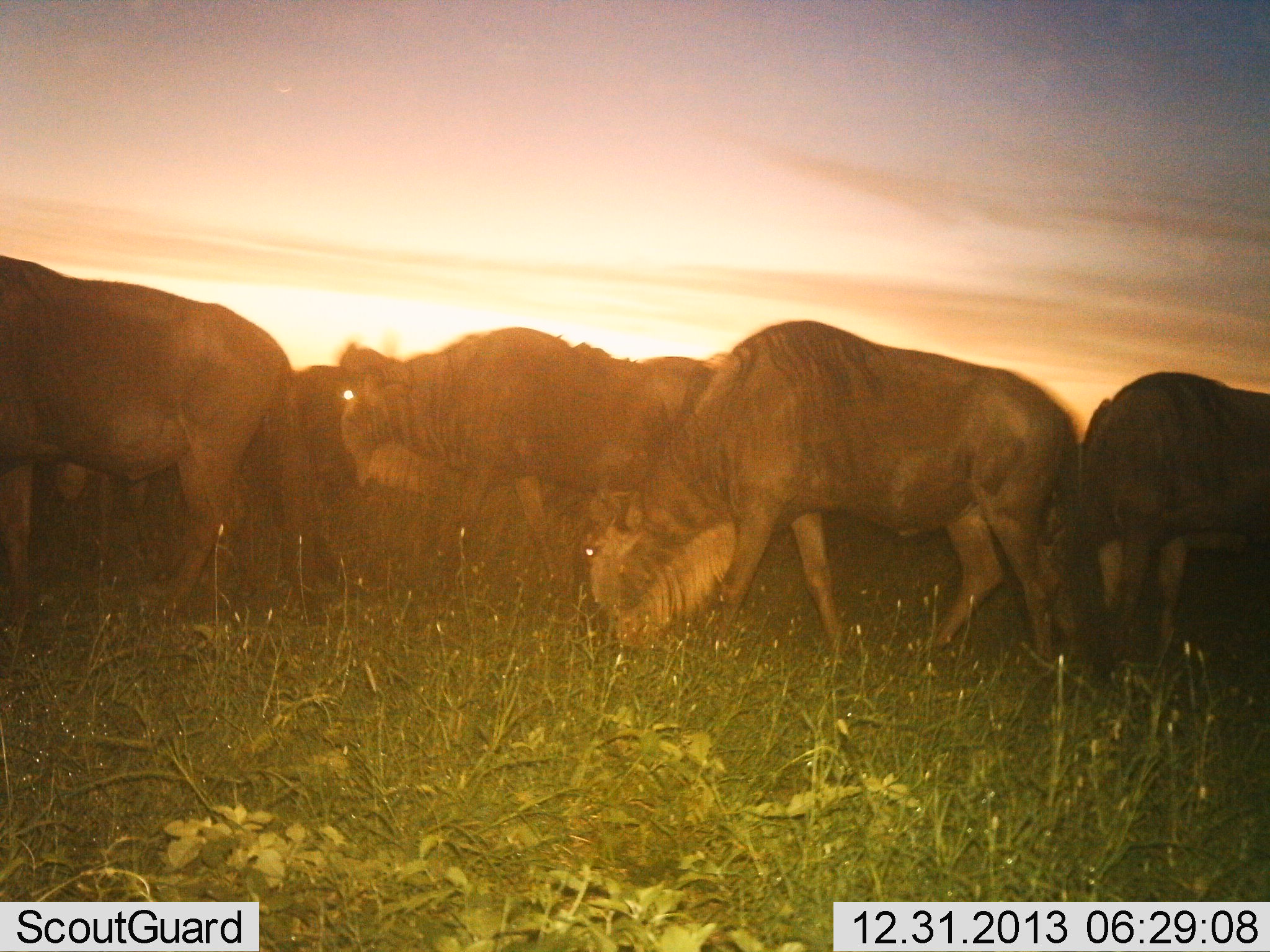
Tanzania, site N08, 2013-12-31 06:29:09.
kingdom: Animalia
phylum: Chordata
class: Mammalia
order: Artiodactyla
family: Bovidae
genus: Connochaetes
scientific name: Connochaetes taurinus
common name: blue wildebeest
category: wildebeest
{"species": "wildebeest (blue wildebeest) (Connochaetes taurinus)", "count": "6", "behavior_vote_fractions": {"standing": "50%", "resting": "0%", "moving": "70%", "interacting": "0%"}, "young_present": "0%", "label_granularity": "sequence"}